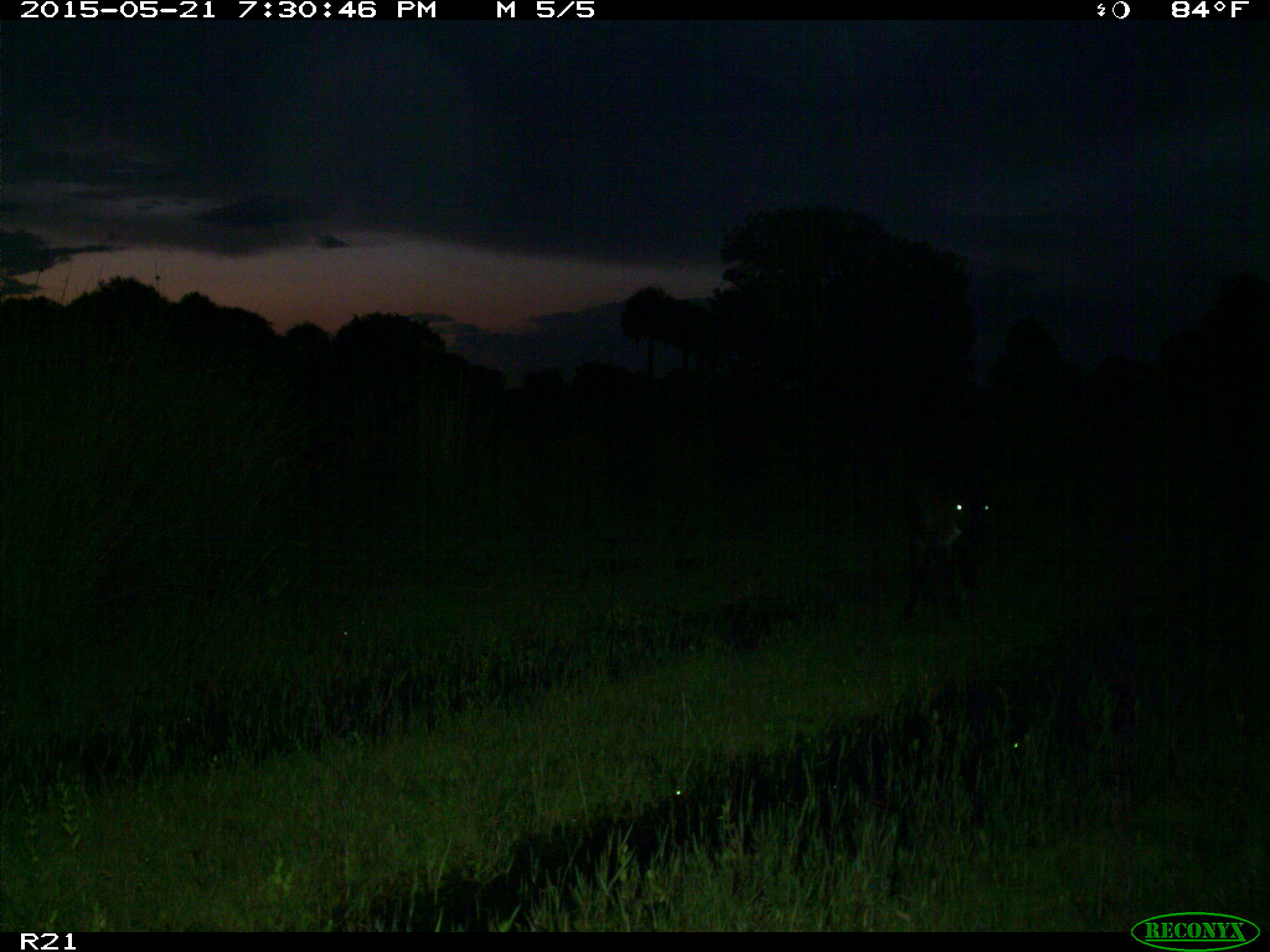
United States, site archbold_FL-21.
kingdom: Animalia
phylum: Chordata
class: Mammalia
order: Artiodactyla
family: Bovidae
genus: Bos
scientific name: Bos taurus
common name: domestic cow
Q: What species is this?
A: Bos taurus (domestic cow).